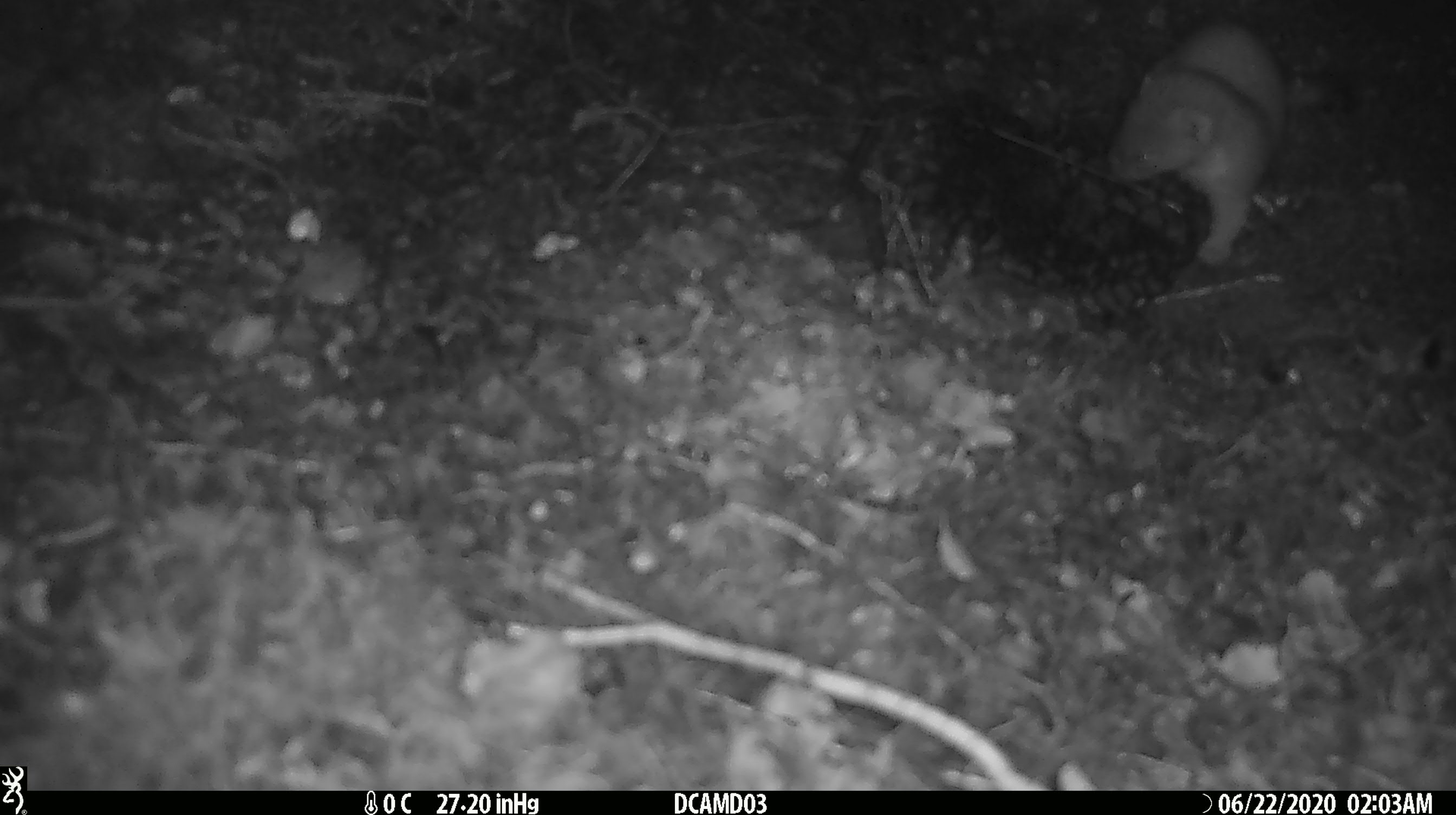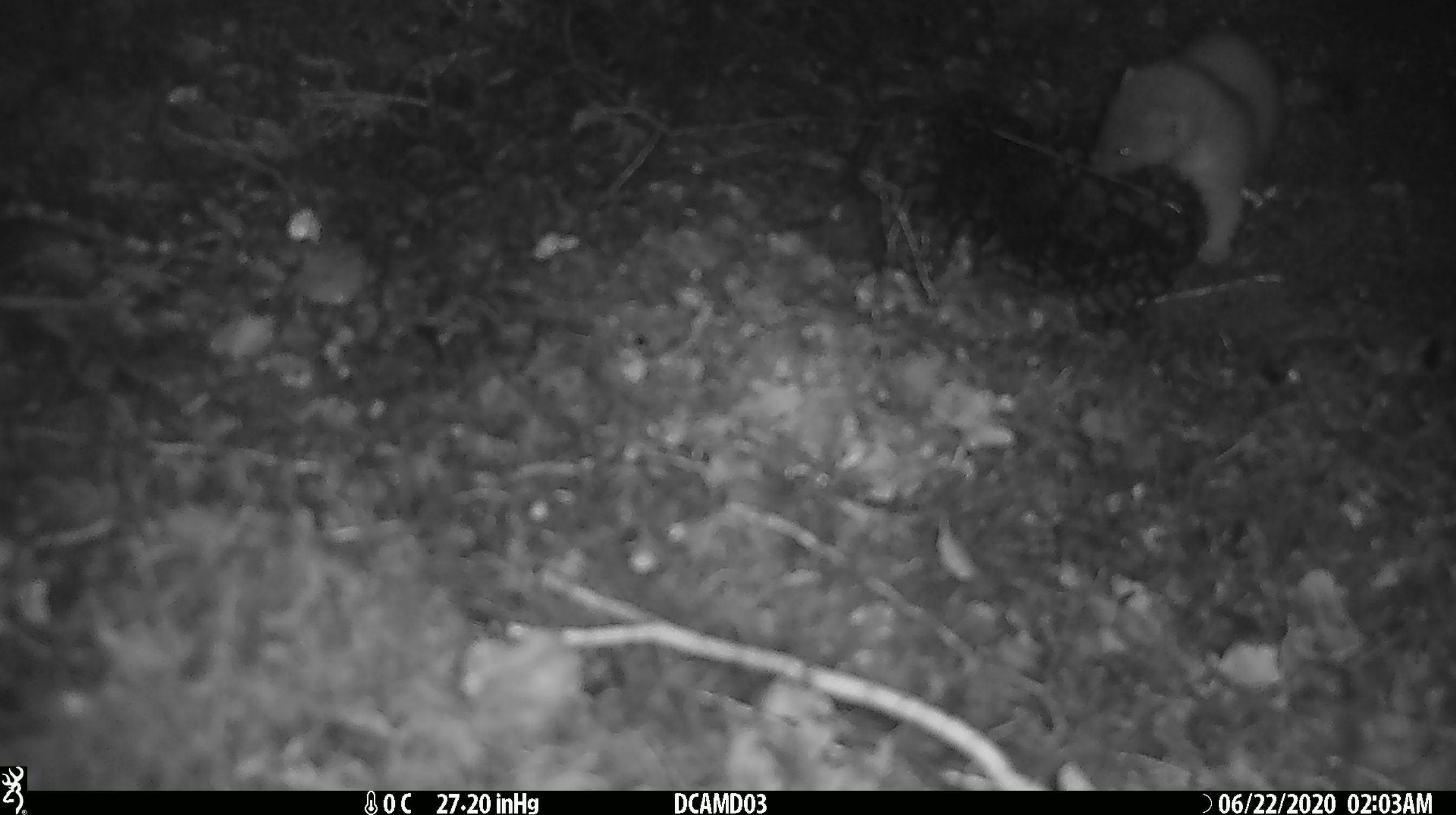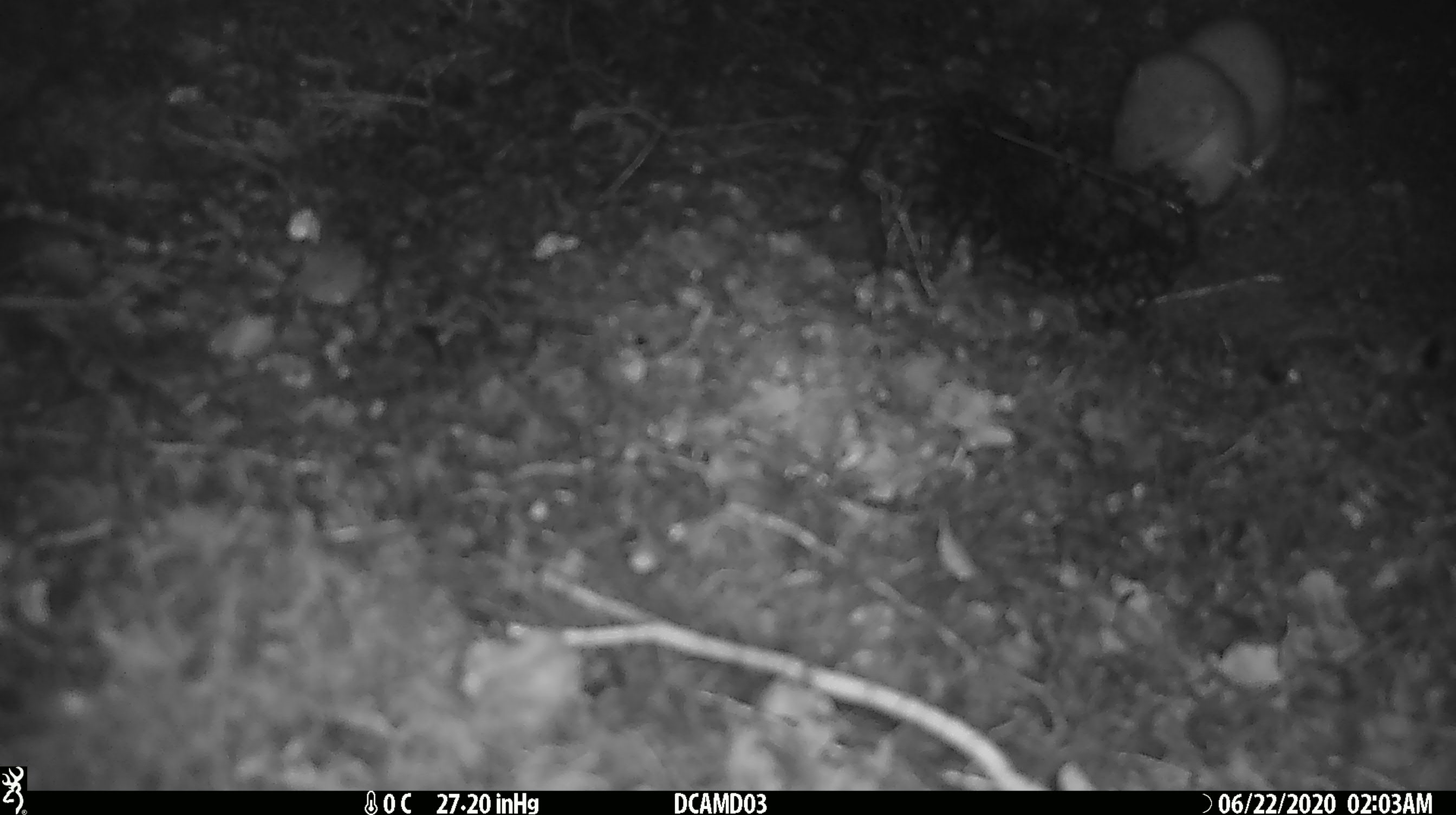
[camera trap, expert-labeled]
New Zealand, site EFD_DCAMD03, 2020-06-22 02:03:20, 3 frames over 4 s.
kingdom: Animalia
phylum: Chordata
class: Mammalia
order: Carnivora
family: Mustelidae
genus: Mustela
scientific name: Mustela erminea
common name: stoat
Stoat (Mustela erminea).